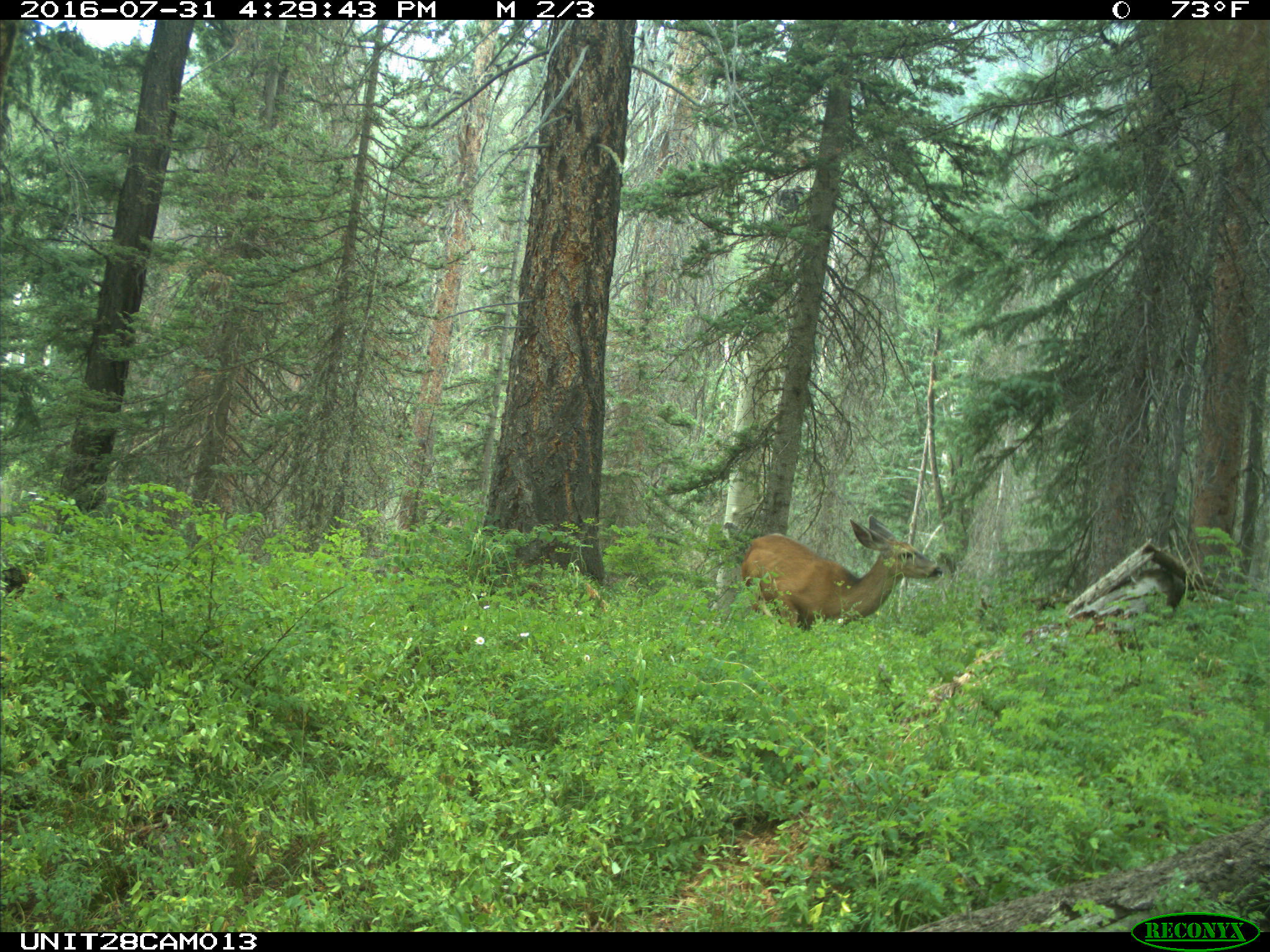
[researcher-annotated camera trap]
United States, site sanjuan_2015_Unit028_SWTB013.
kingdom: Animalia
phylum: Chordata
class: Mammalia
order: Artiodactyla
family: Cervidae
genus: Odocoileus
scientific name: Odocoileus hemionus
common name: mule deer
Odocoileus hemionus (mule deer).